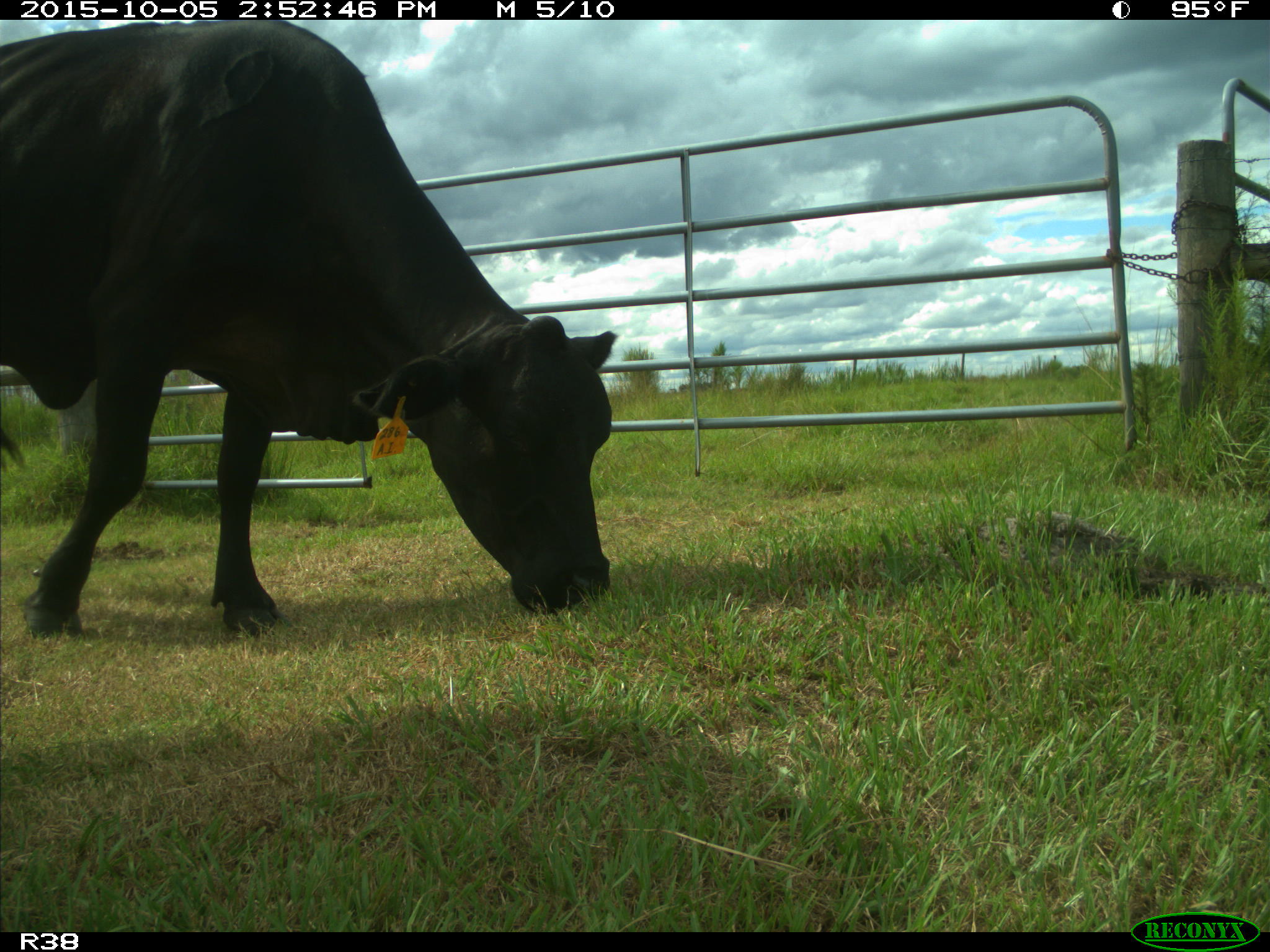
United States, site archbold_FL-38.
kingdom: Animalia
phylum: Chordata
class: Mammalia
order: Artiodactyla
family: Bovidae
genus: Bos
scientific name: Bos taurus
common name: domestic cow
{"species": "Bos taurus (domestic cow)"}